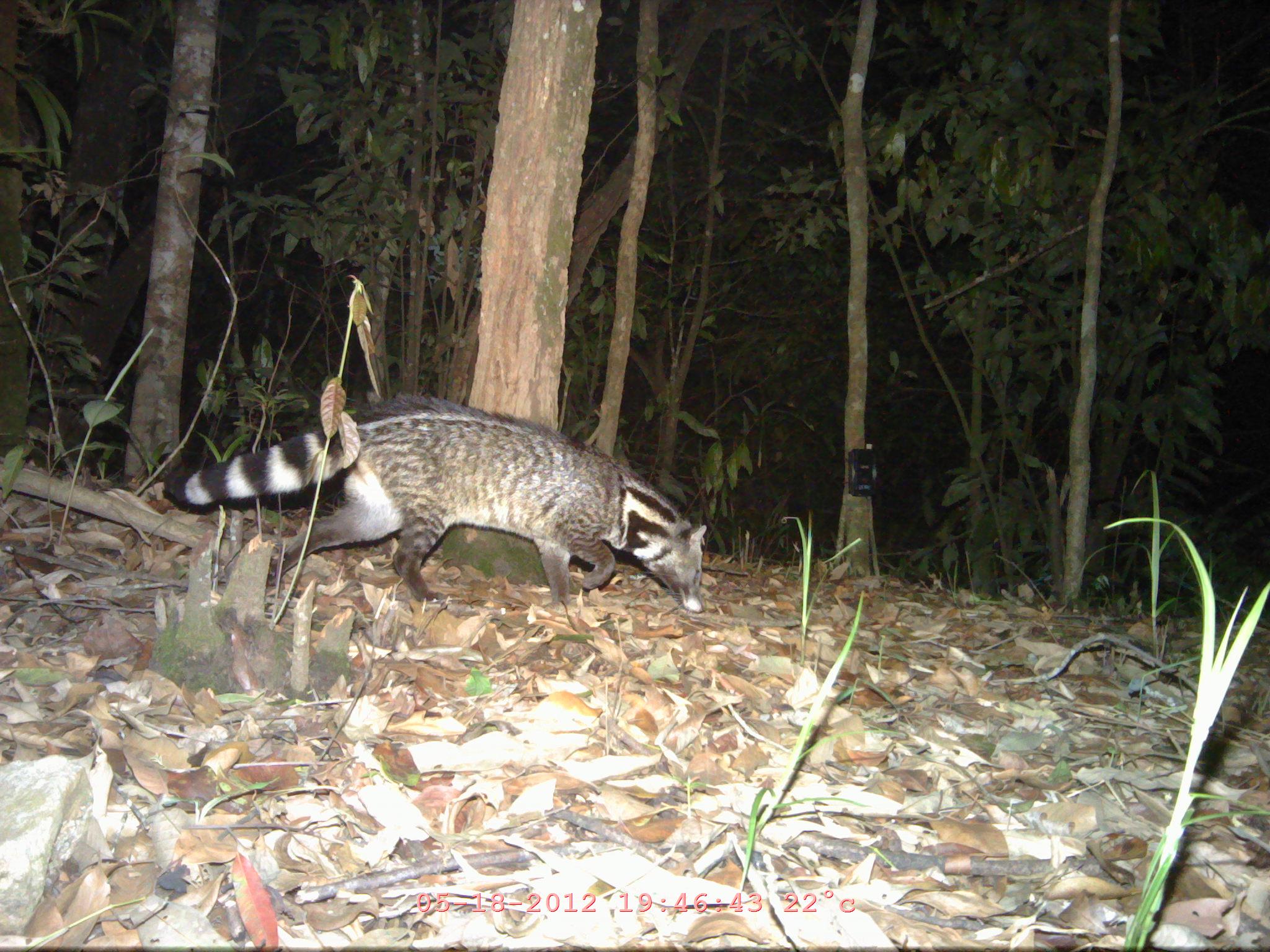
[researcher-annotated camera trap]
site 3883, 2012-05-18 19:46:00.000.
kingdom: Animalia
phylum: Chordata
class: Mammalia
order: Carnivora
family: Viverridae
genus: Viverra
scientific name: Viverra zibetha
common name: large indian civet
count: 1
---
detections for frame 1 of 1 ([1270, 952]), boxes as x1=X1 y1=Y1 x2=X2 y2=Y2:
viverra zibetha: x1=163 y1=394 x2=707 y2=612